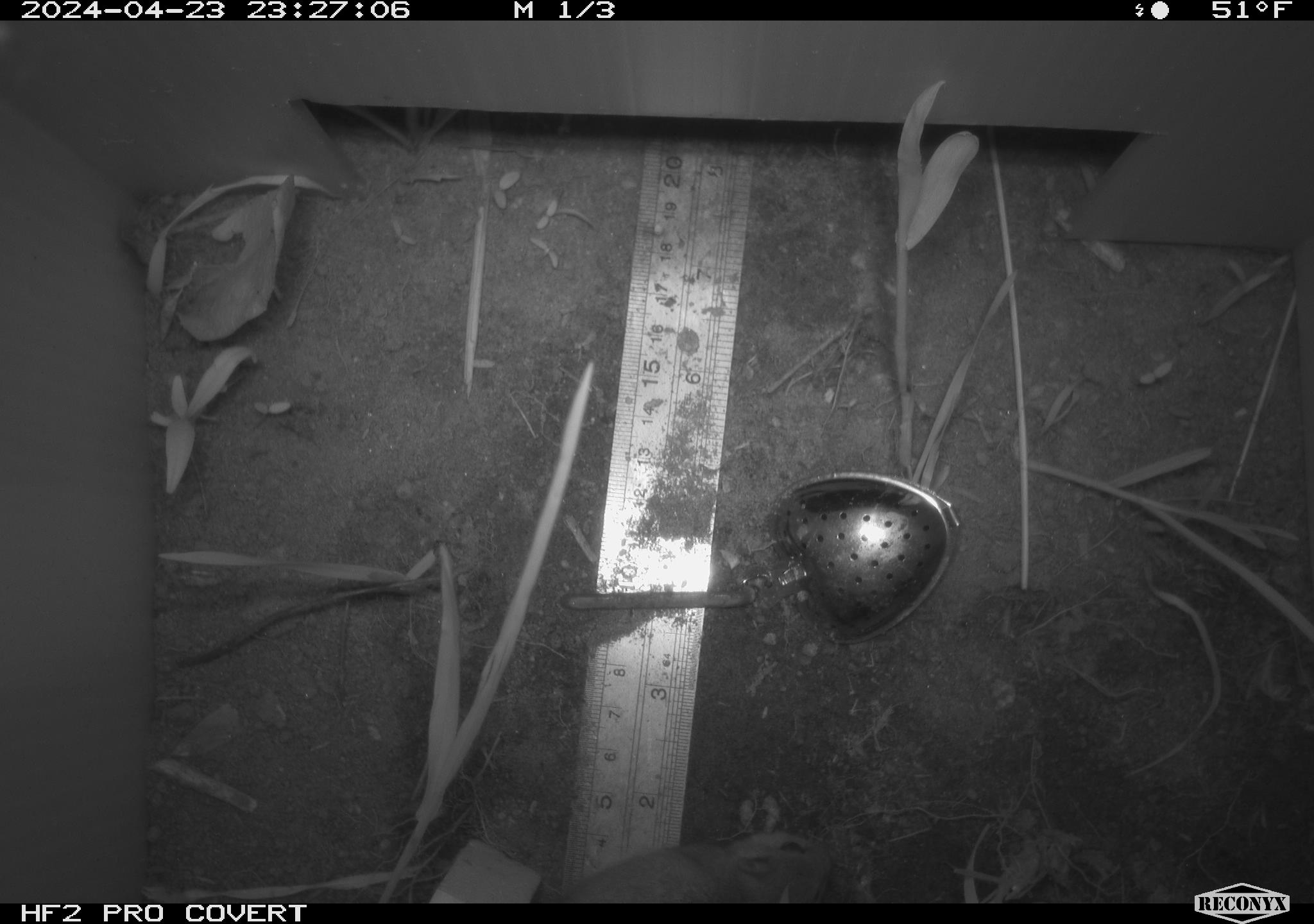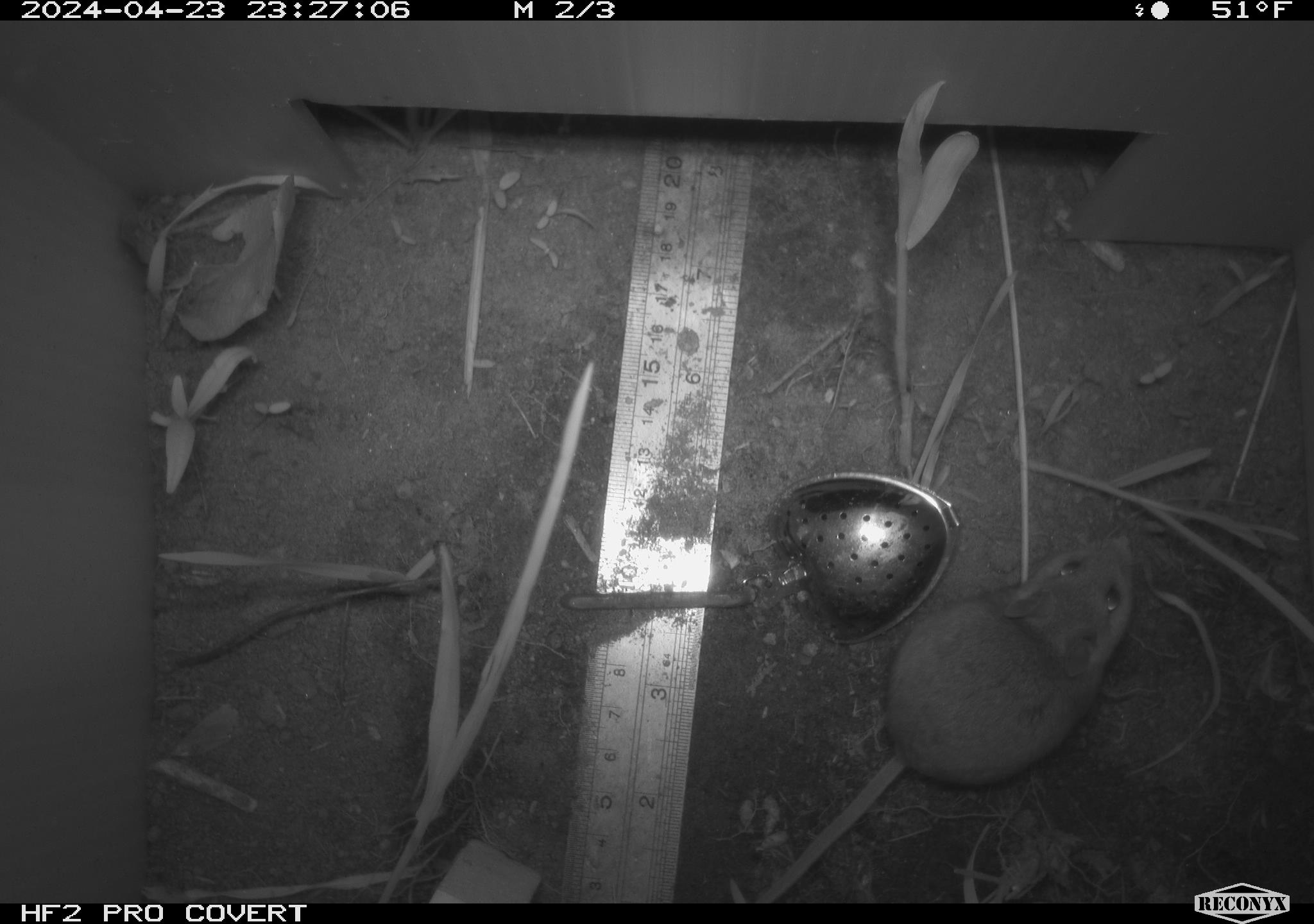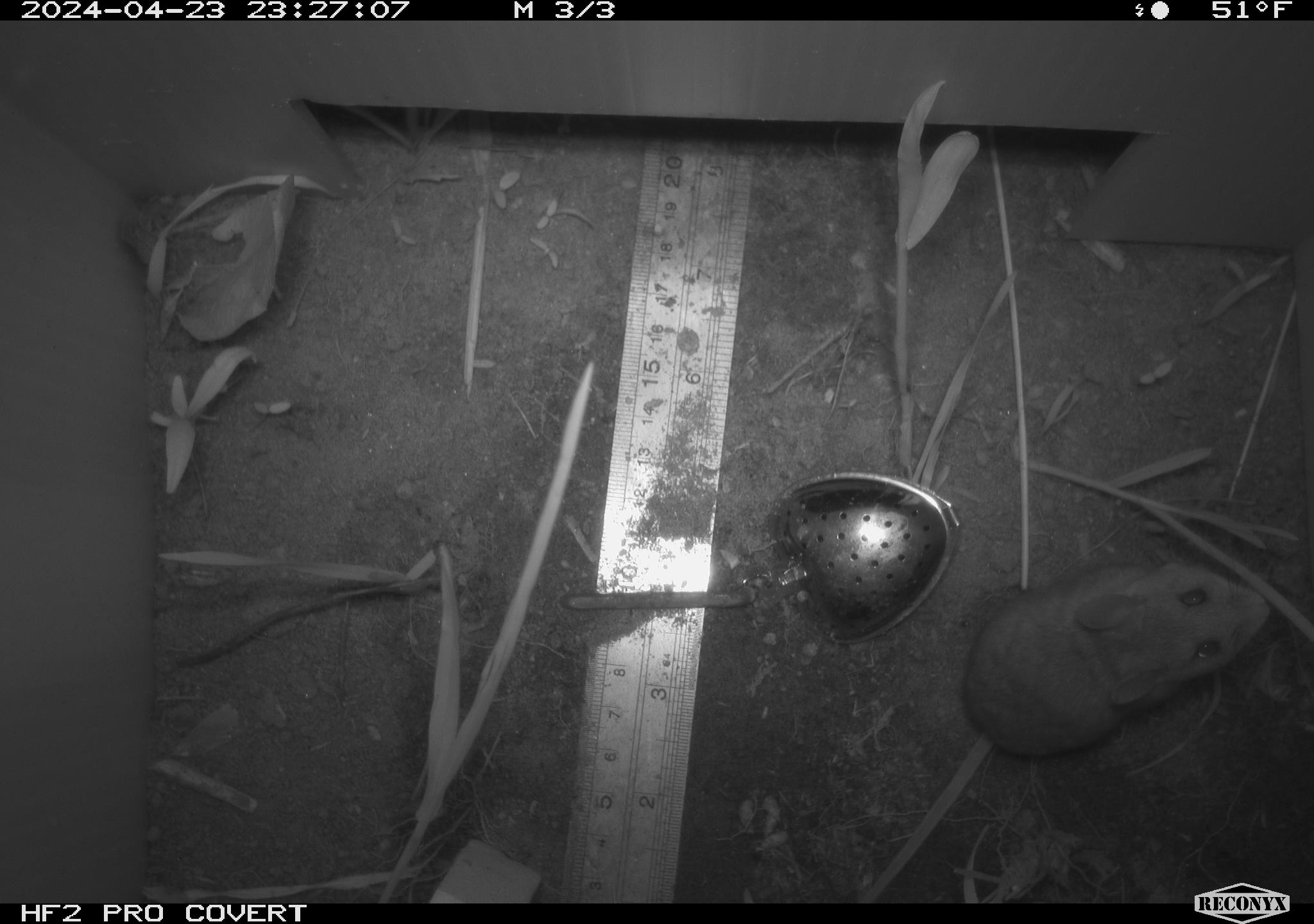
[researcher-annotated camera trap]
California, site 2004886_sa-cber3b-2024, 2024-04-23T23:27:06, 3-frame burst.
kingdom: Animalia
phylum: Chordata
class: Mammalia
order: Rodentia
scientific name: Rodentia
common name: mouse species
Mouse species (Rodentia).